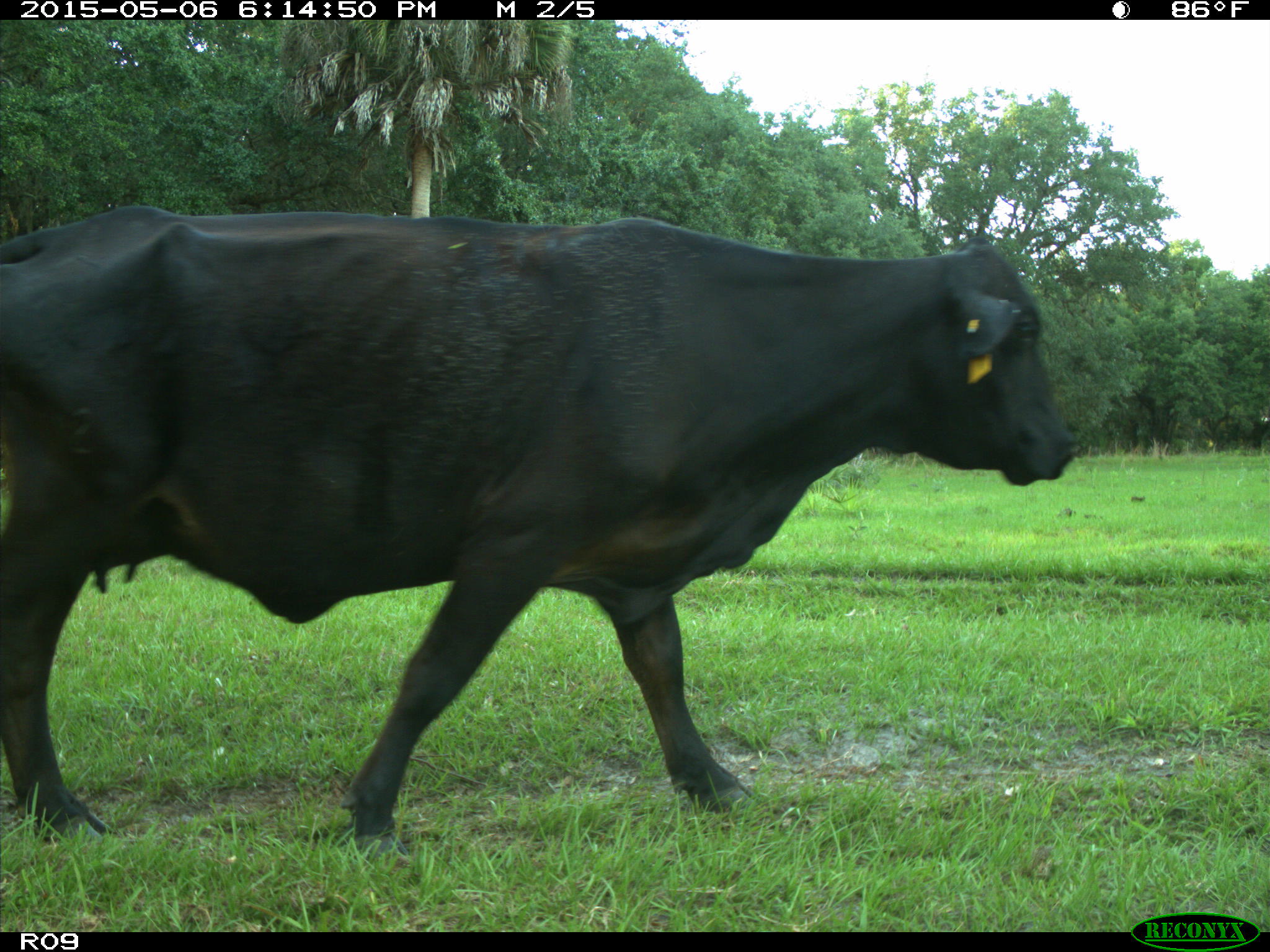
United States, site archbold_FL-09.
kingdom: Animalia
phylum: Chordata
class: Mammalia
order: Artiodactyla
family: Bovidae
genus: Bos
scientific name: Bos taurus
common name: domestic cow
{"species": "Bos taurus (domestic cow)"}